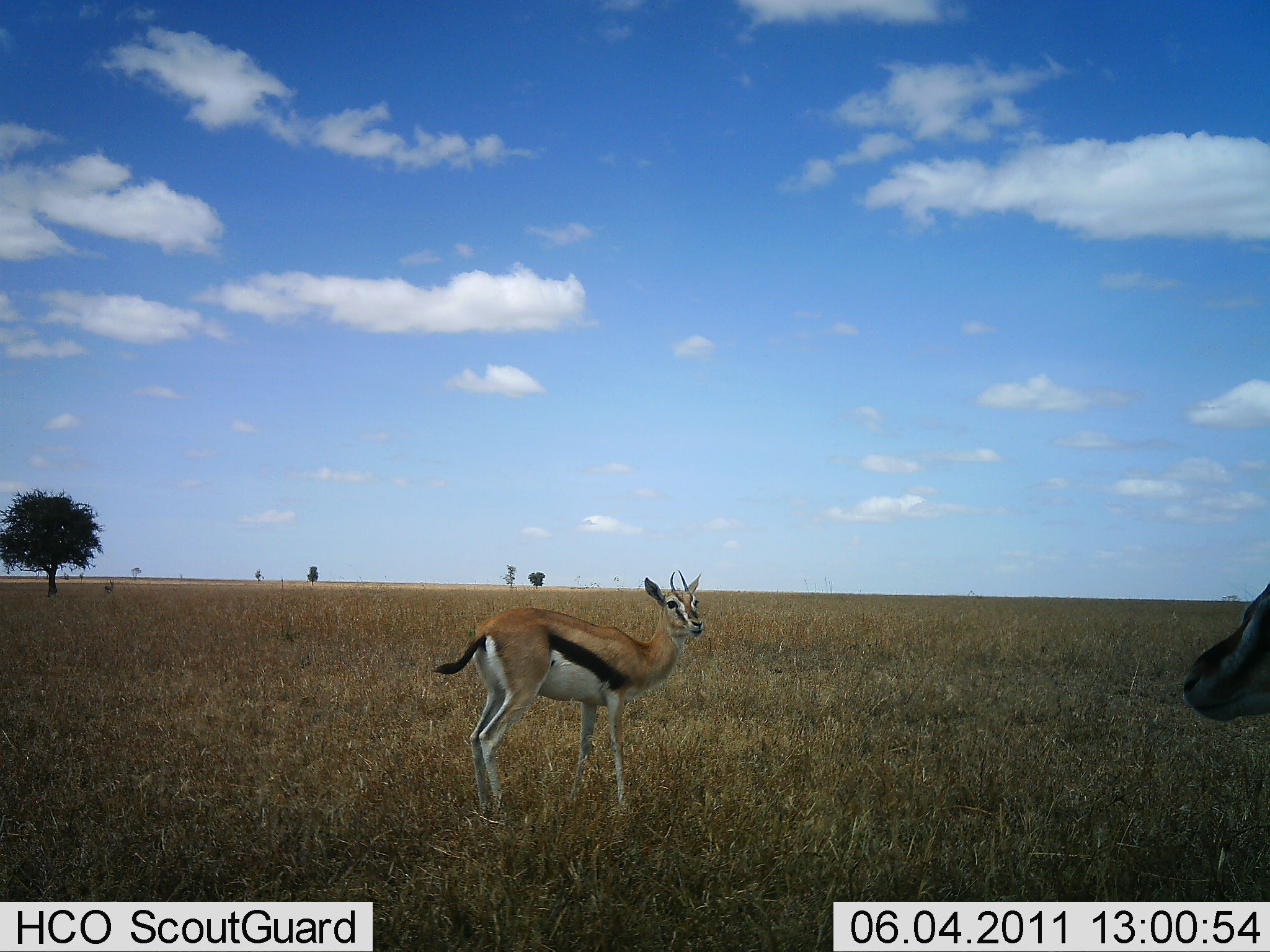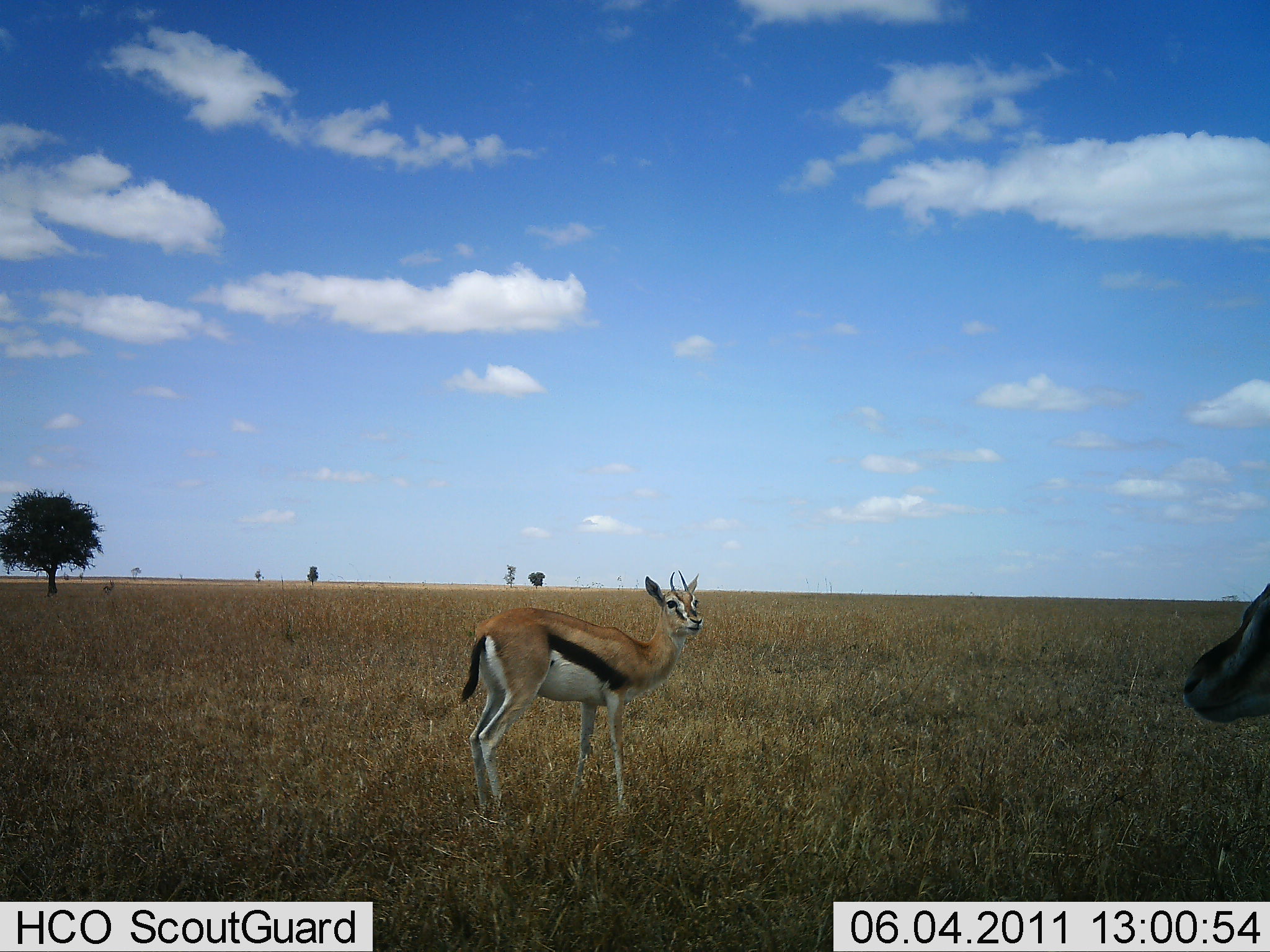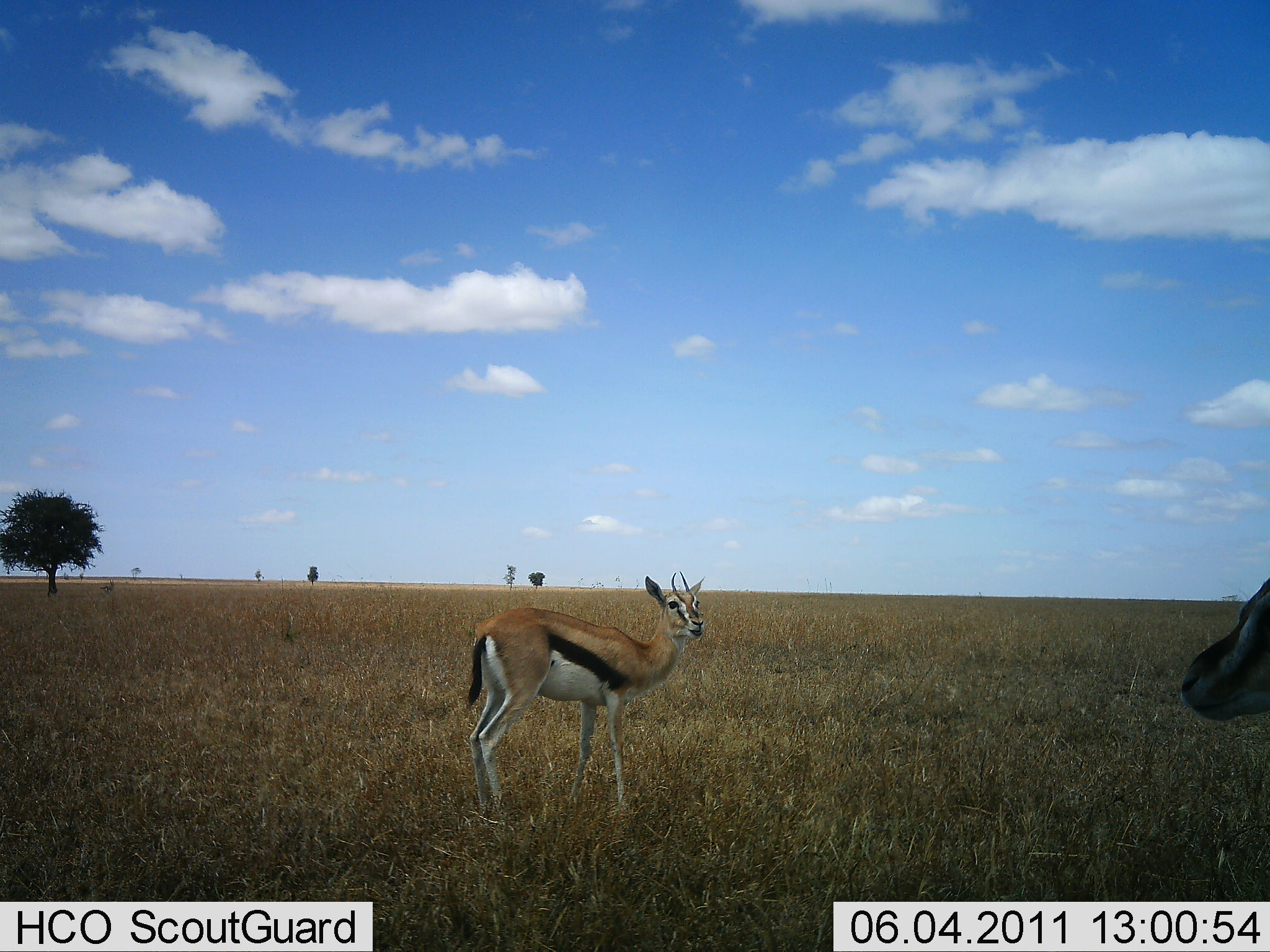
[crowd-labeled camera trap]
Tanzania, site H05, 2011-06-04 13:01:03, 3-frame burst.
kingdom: Animalia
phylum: Chordata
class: Mammalia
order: Artiodactyla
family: Bovidae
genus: Eudorcas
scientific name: Eudorcas thomsonii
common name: thomson's gazelle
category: gazellethomsons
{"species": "gazellethomsons (thomson's gazelle) (Eudorcas thomsonii)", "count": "2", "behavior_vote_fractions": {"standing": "83%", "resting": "0%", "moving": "0%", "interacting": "8%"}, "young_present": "0%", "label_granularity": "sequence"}